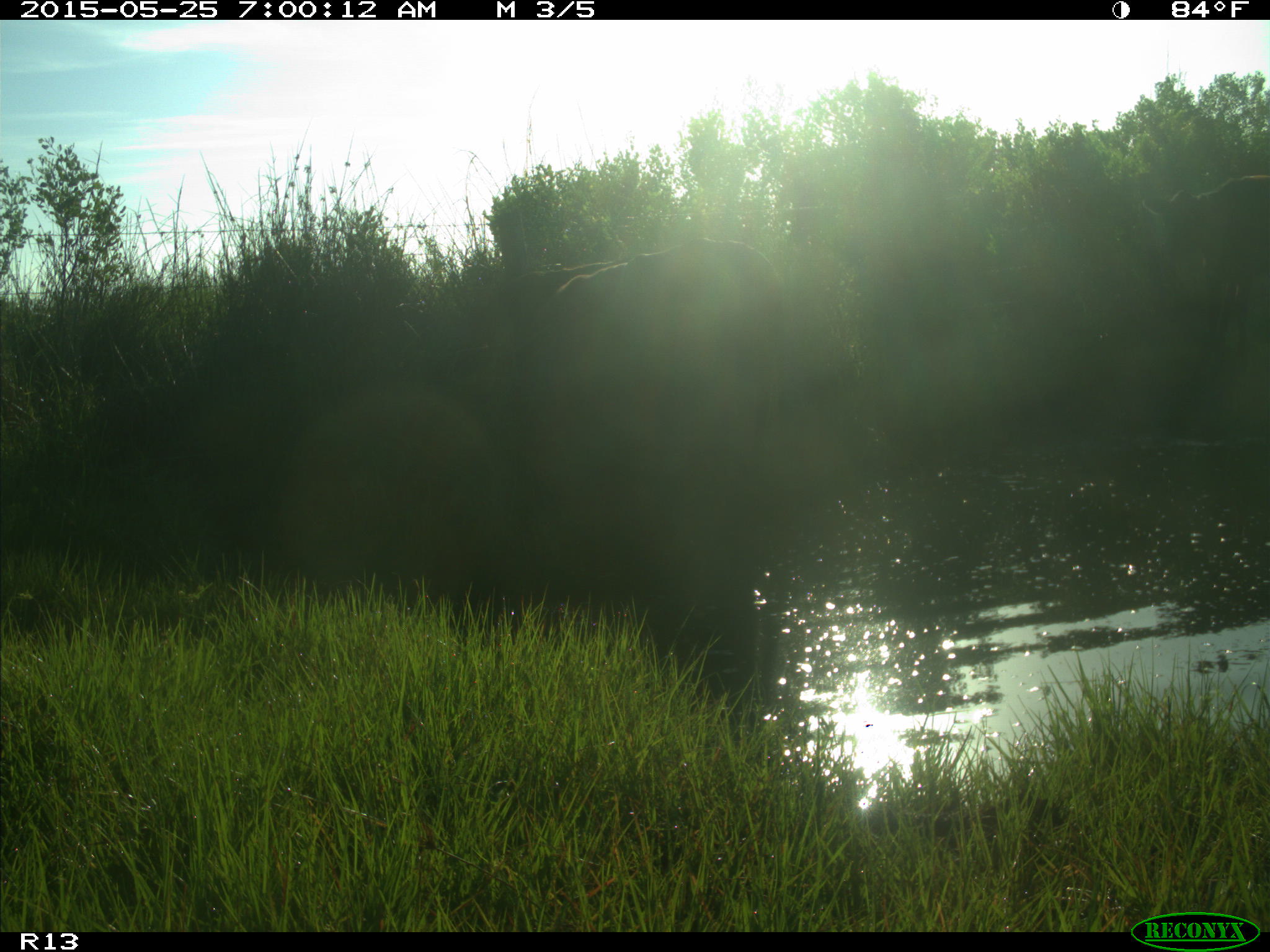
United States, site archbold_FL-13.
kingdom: Animalia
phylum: Chordata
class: Mammalia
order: Artiodactyla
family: Bovidae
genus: Bos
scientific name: Bos taurus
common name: domestic cow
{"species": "Bos taurus (domestic cow)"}